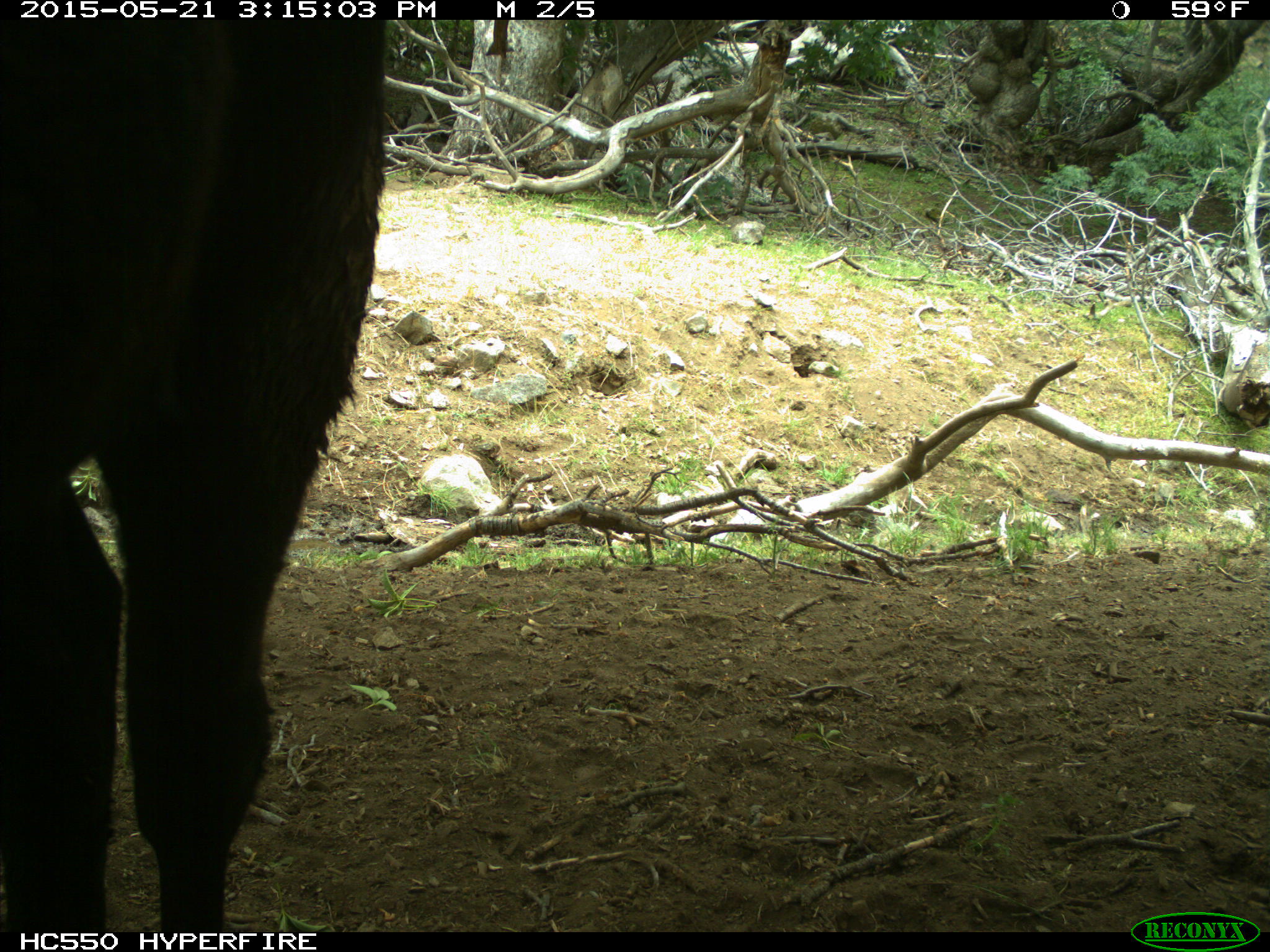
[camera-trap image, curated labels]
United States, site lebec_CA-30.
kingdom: Animalia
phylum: Chordata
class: Mammalia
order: Artiodactyla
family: Bovidae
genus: Bos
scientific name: Bos taurus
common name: domestic cow